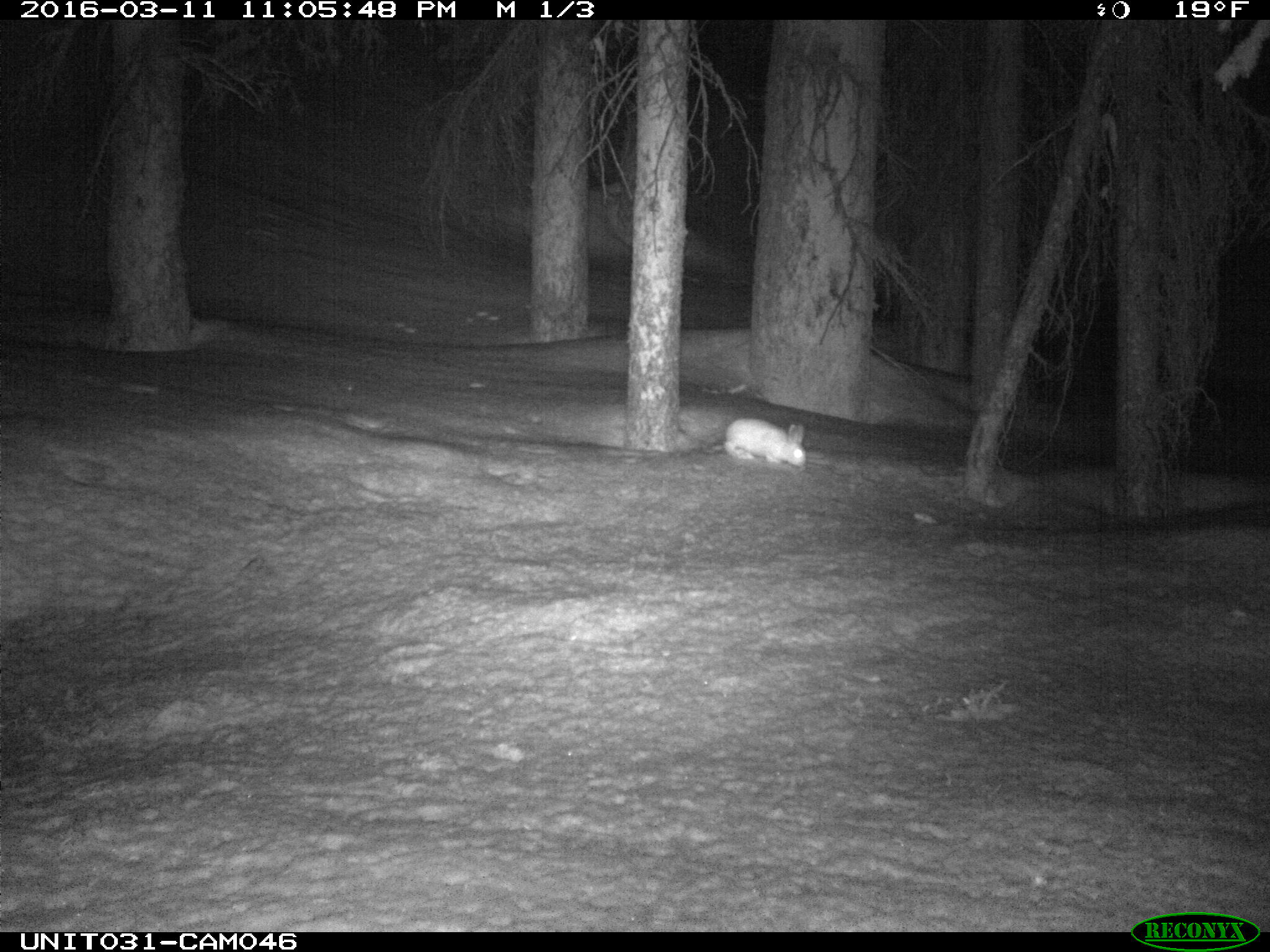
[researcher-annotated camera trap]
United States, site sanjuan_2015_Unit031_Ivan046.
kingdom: Animalia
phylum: Chordata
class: Mammalia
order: Lagomorpha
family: Leporidae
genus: Lepus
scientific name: Lepus americanus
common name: snowshoe hare